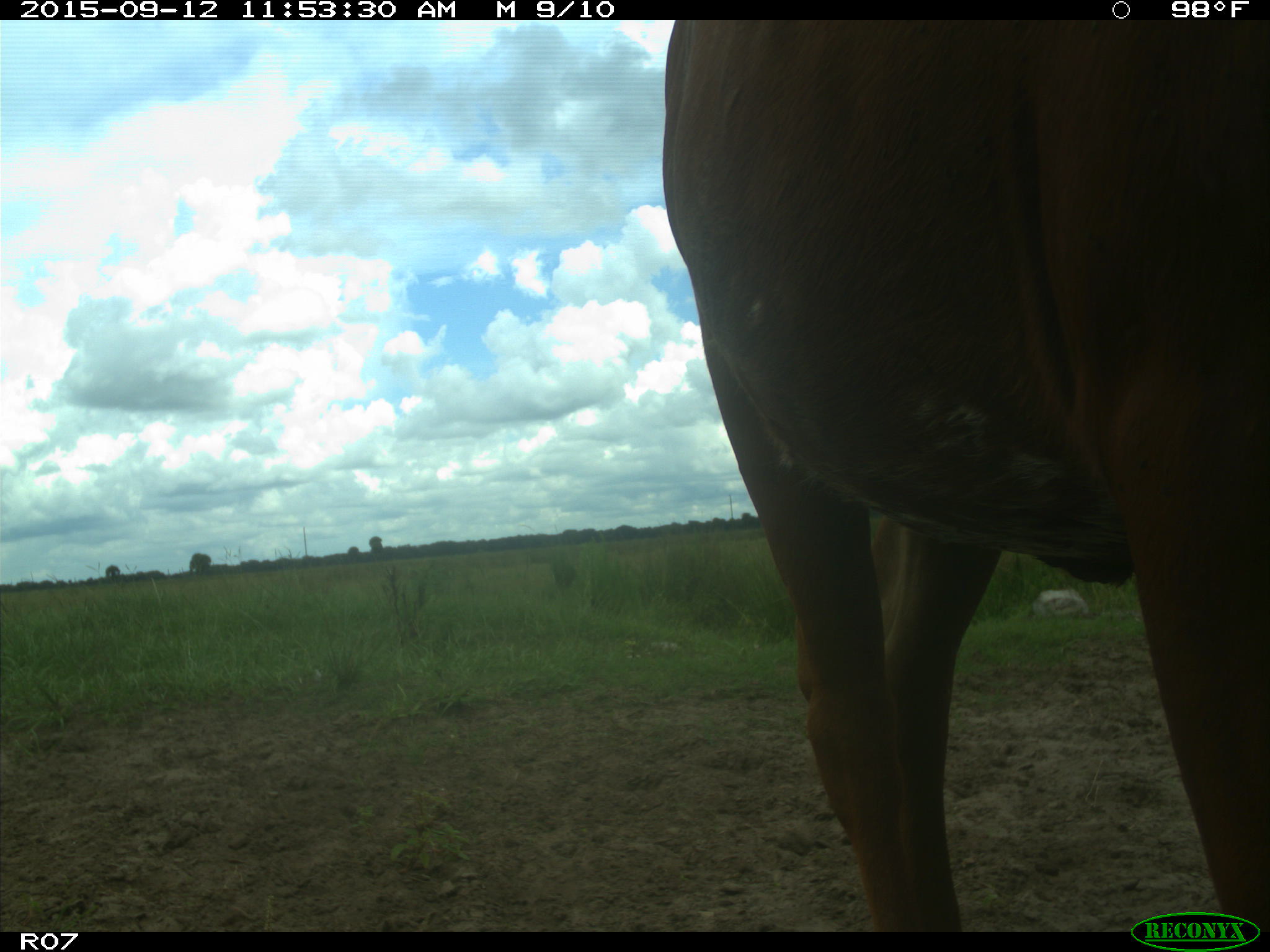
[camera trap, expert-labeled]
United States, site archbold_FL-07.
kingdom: Animalia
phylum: Chordata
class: Mammalia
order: Artiodactyla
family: Bovidae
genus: Bos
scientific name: Bos taurus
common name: domestic cow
Bos taurus (domestic cow).